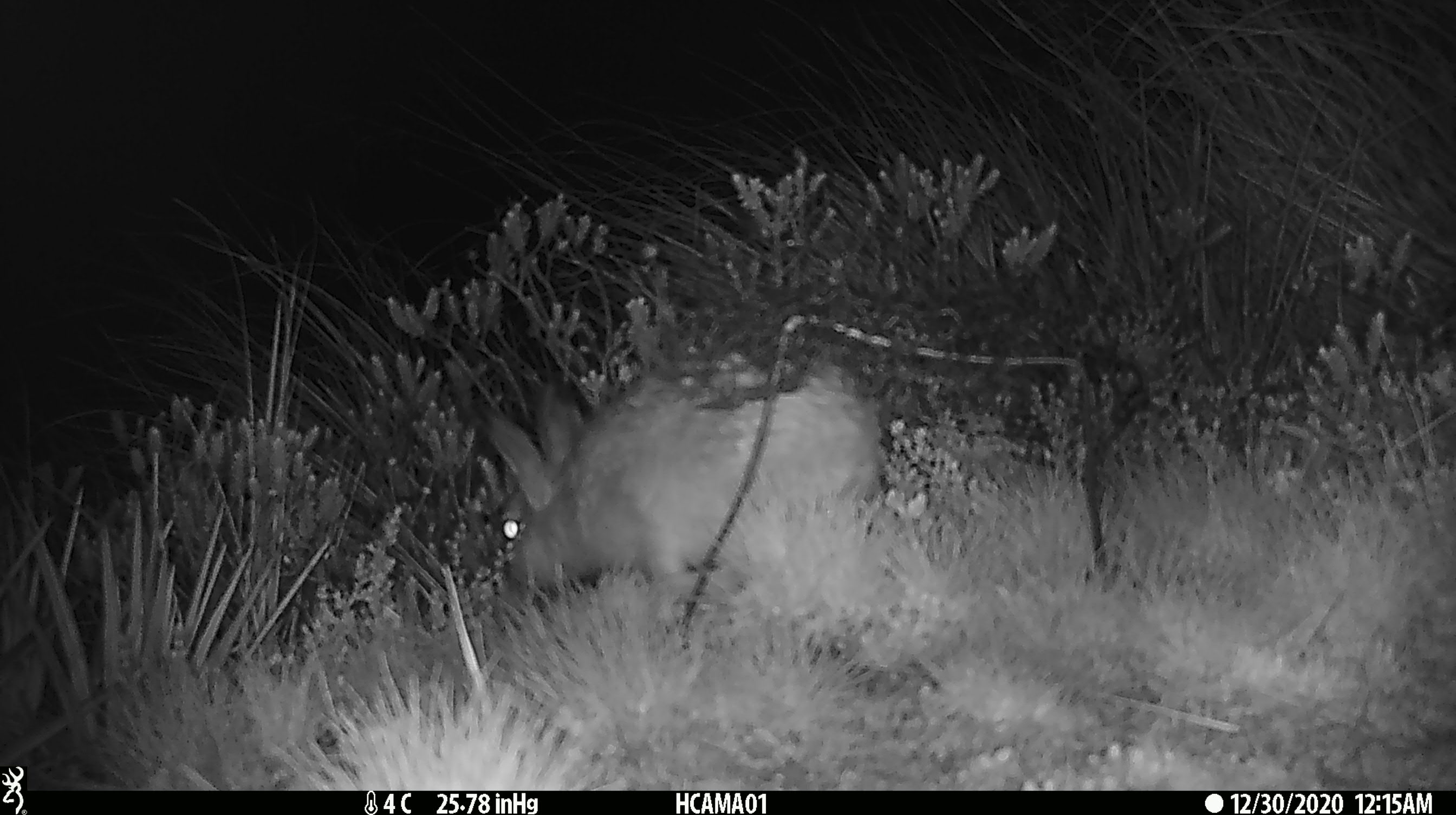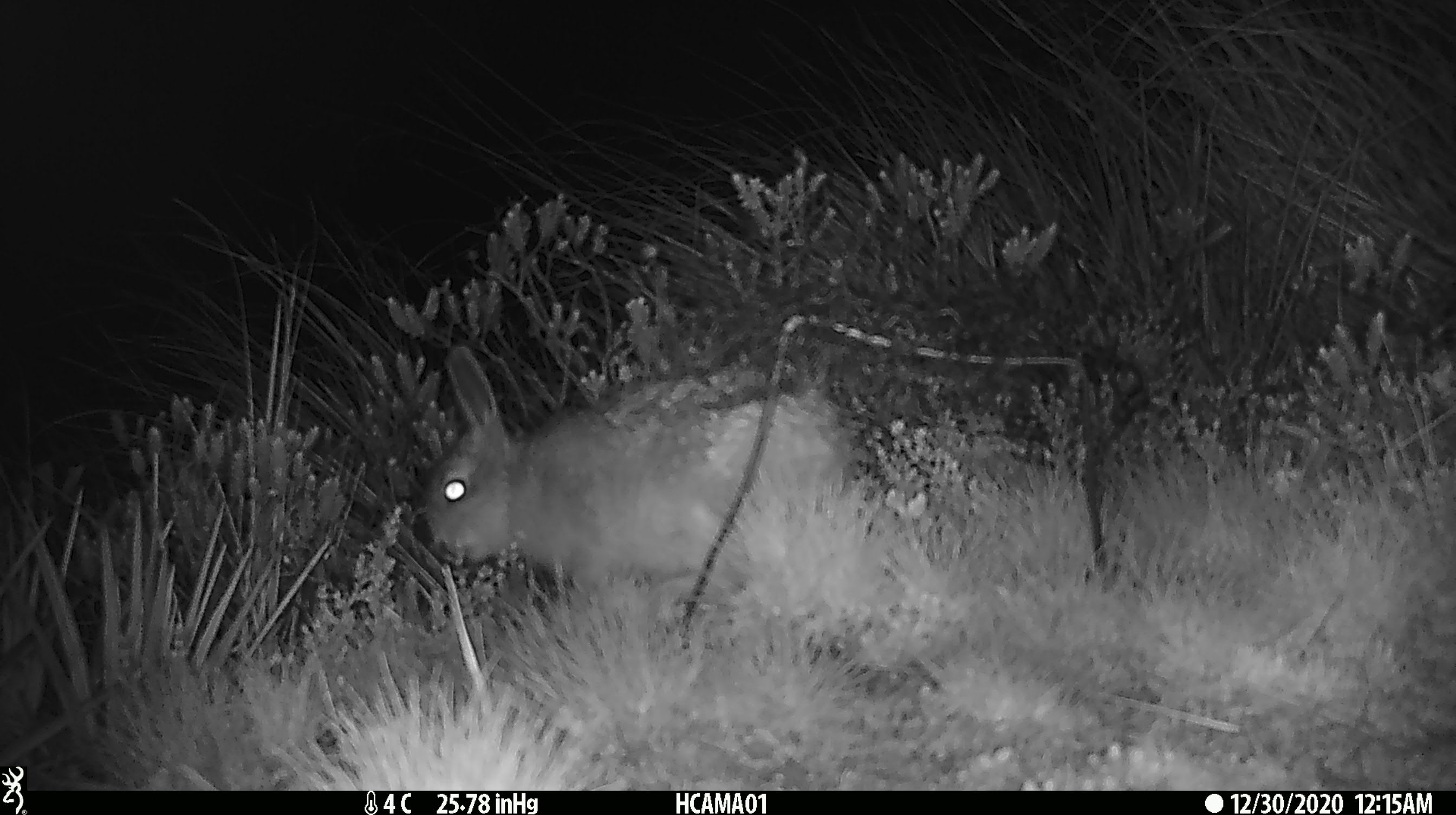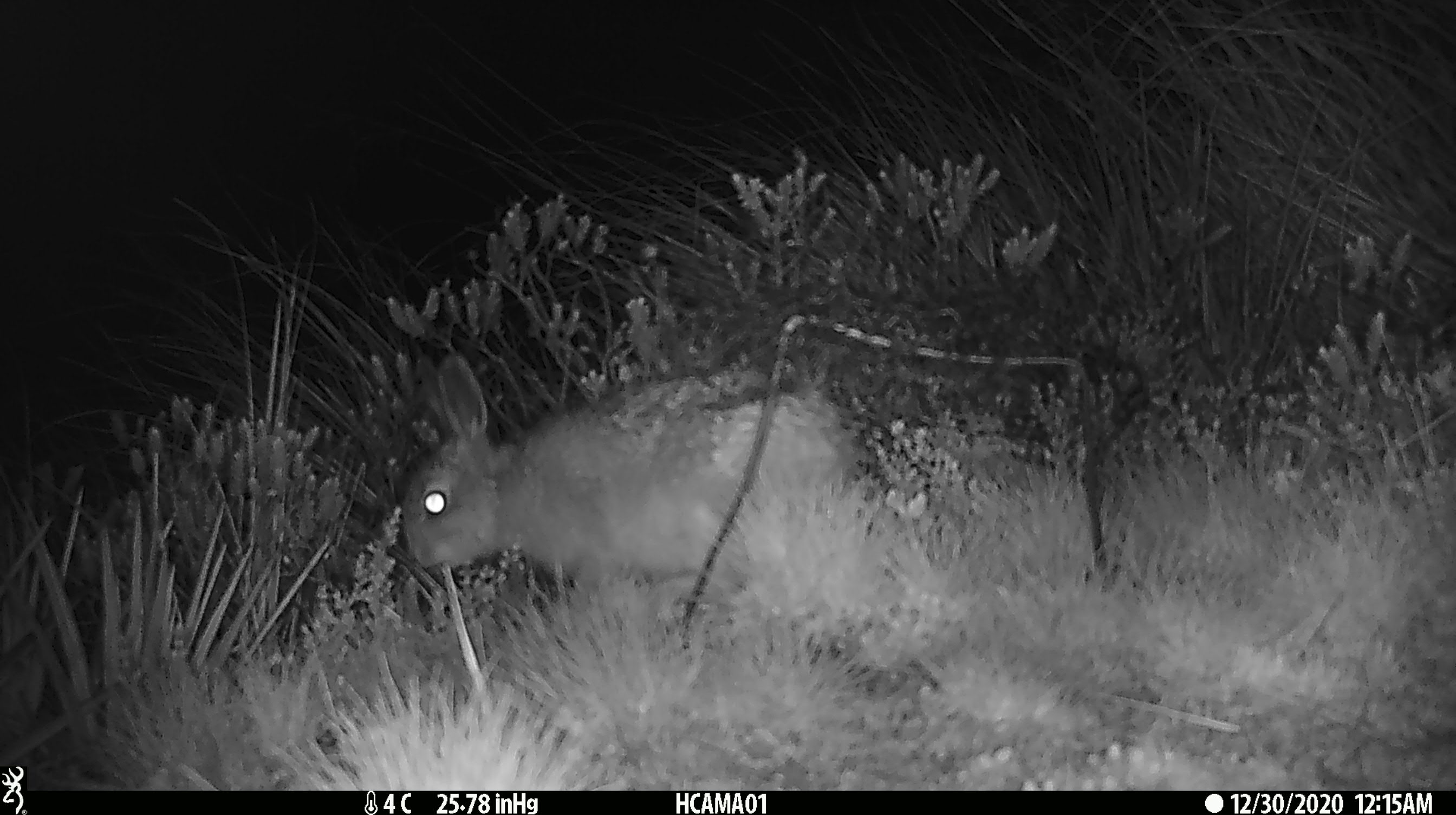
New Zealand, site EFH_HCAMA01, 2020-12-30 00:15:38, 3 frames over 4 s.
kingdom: Animalia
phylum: Chordata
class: Mammalia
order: Lagomorpha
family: Leporidae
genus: Oryctolagus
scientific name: Oryctolagus cuniculus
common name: european rabbit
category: rabbit